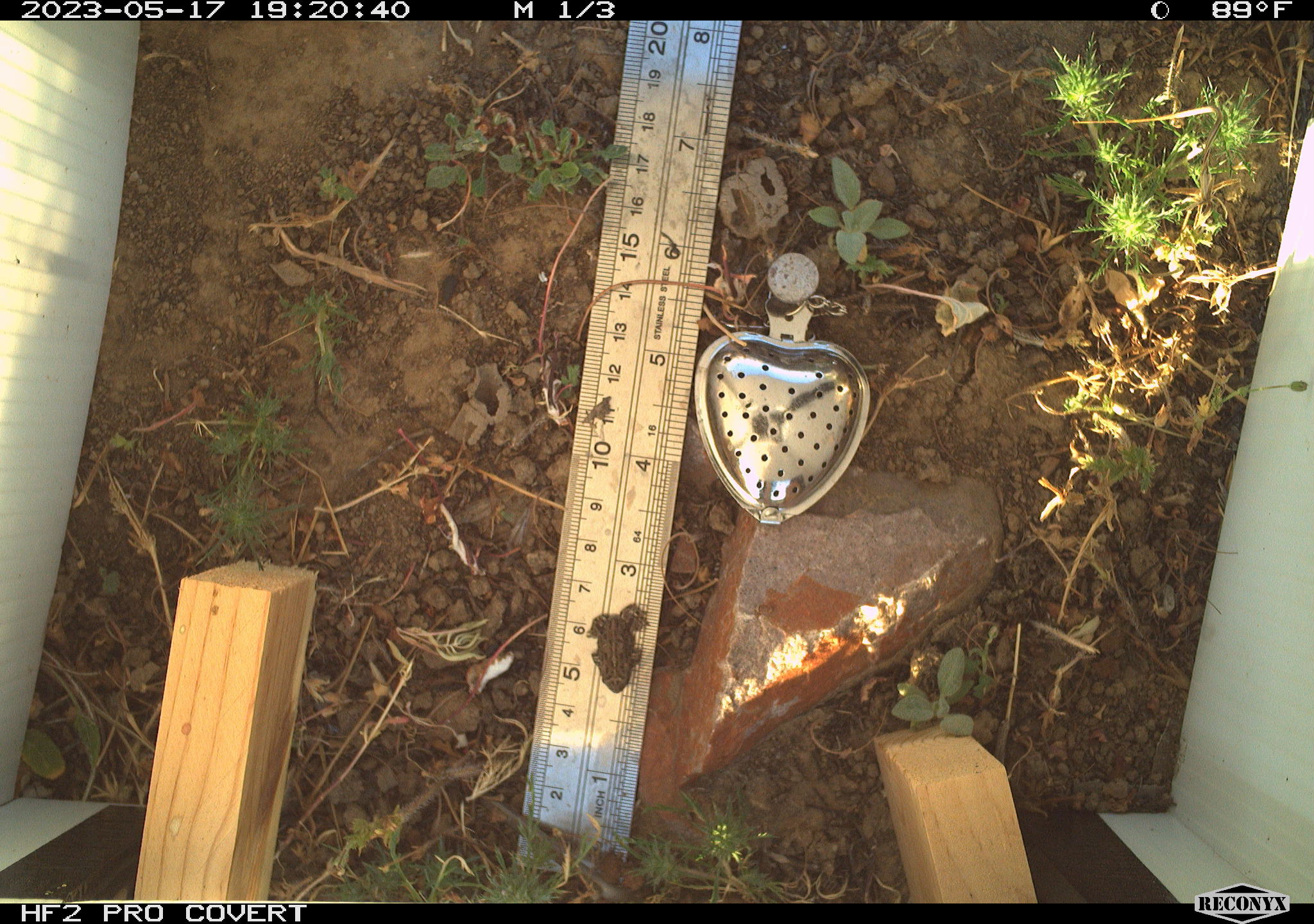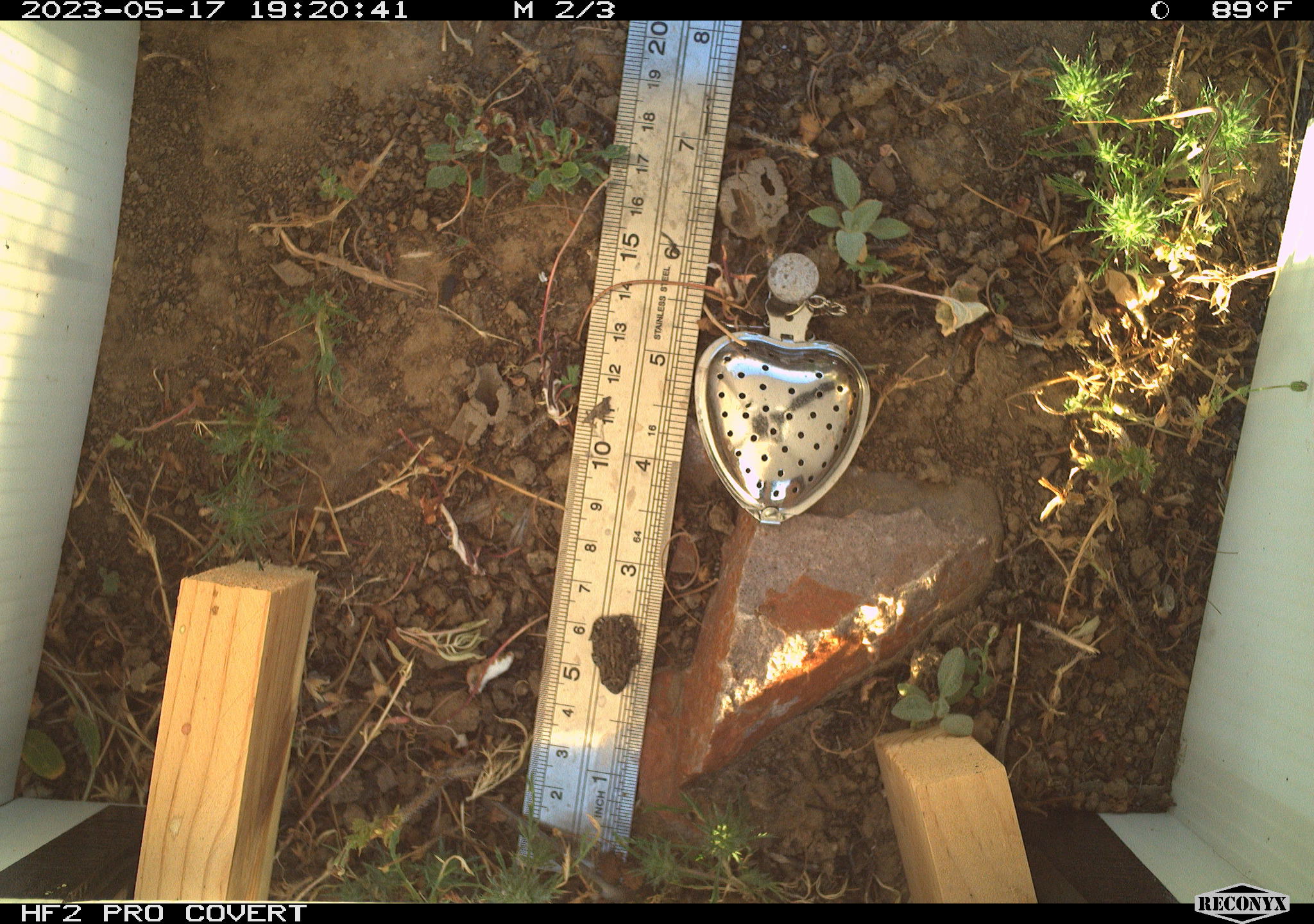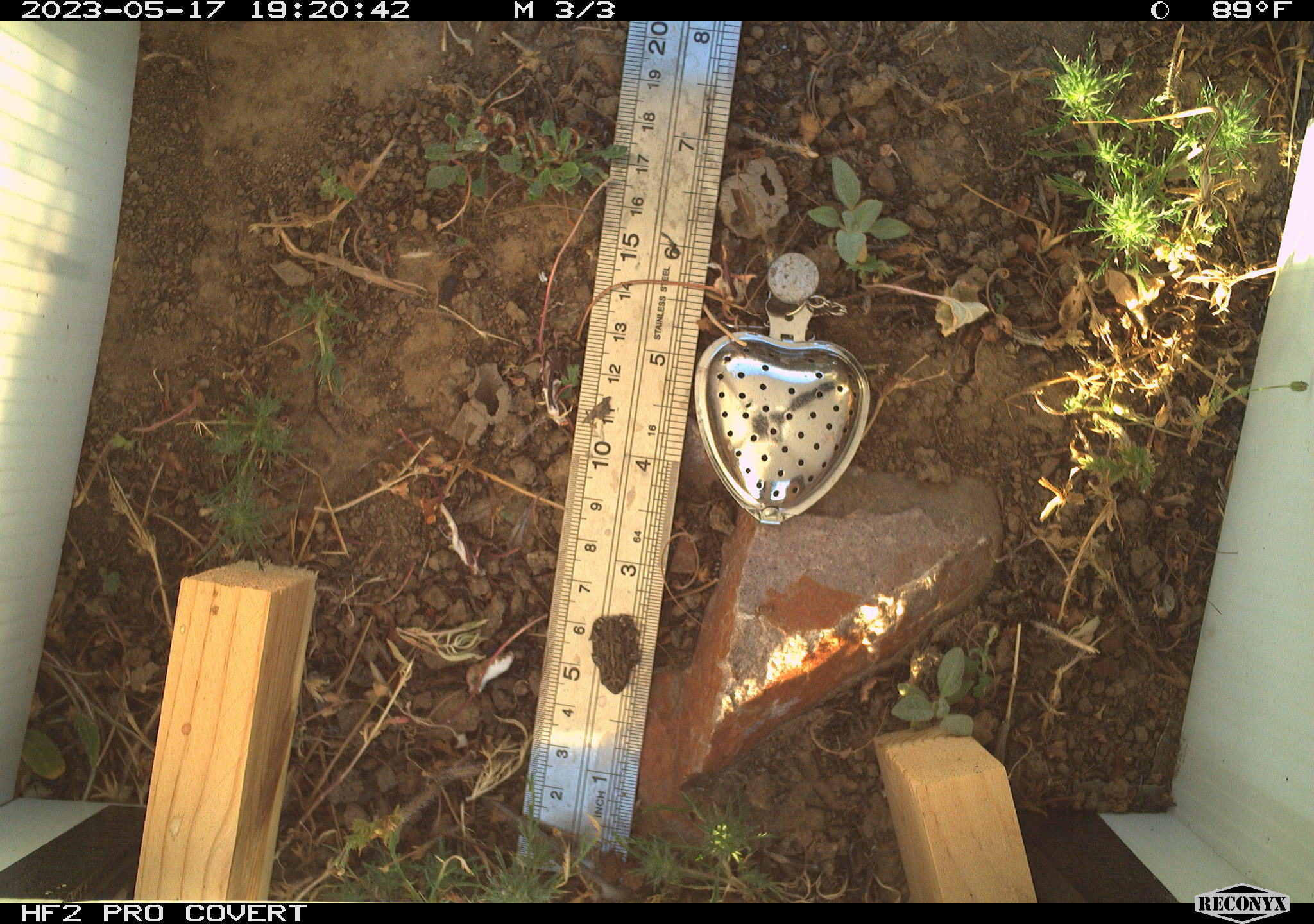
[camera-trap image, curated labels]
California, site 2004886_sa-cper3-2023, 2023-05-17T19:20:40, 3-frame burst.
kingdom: Animalia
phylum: Chordata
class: Amphibia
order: Anura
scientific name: Anura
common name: frogs